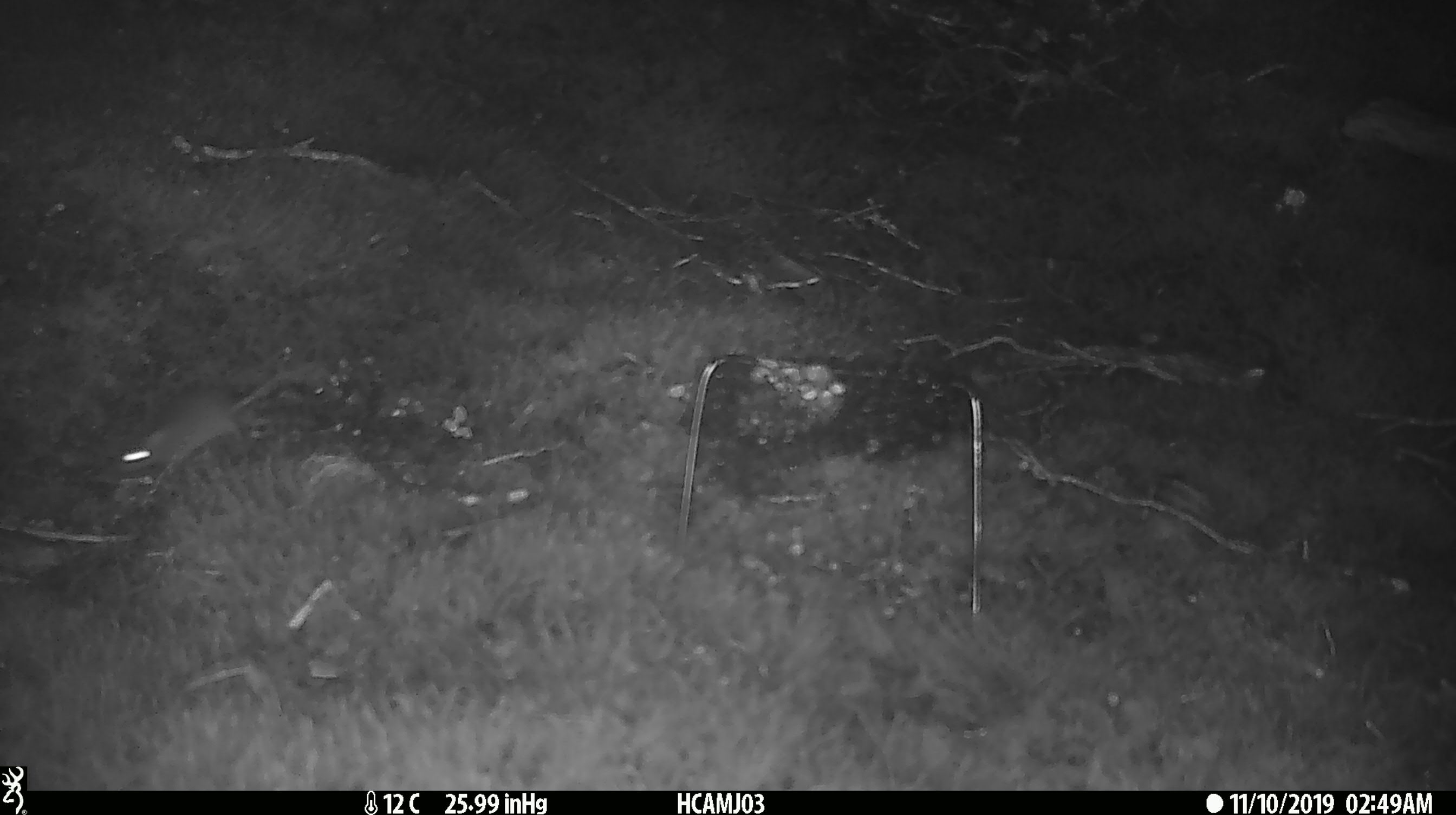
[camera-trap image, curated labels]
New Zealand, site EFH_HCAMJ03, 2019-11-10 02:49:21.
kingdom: Animalia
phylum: Chordata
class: Mammalia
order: Rodentia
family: Muridae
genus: Mus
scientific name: Mus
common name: mouse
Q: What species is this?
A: Mouse (Mus).